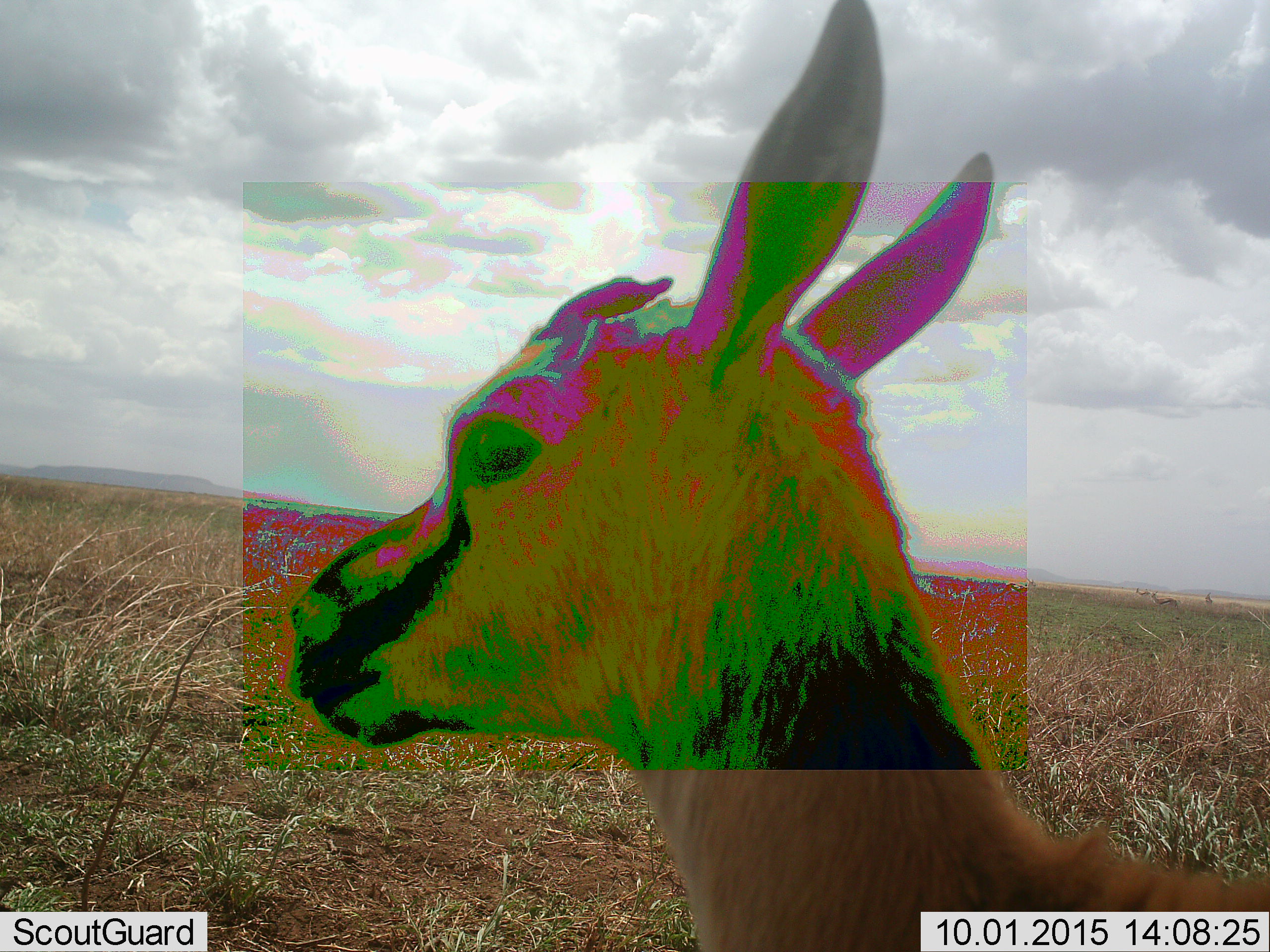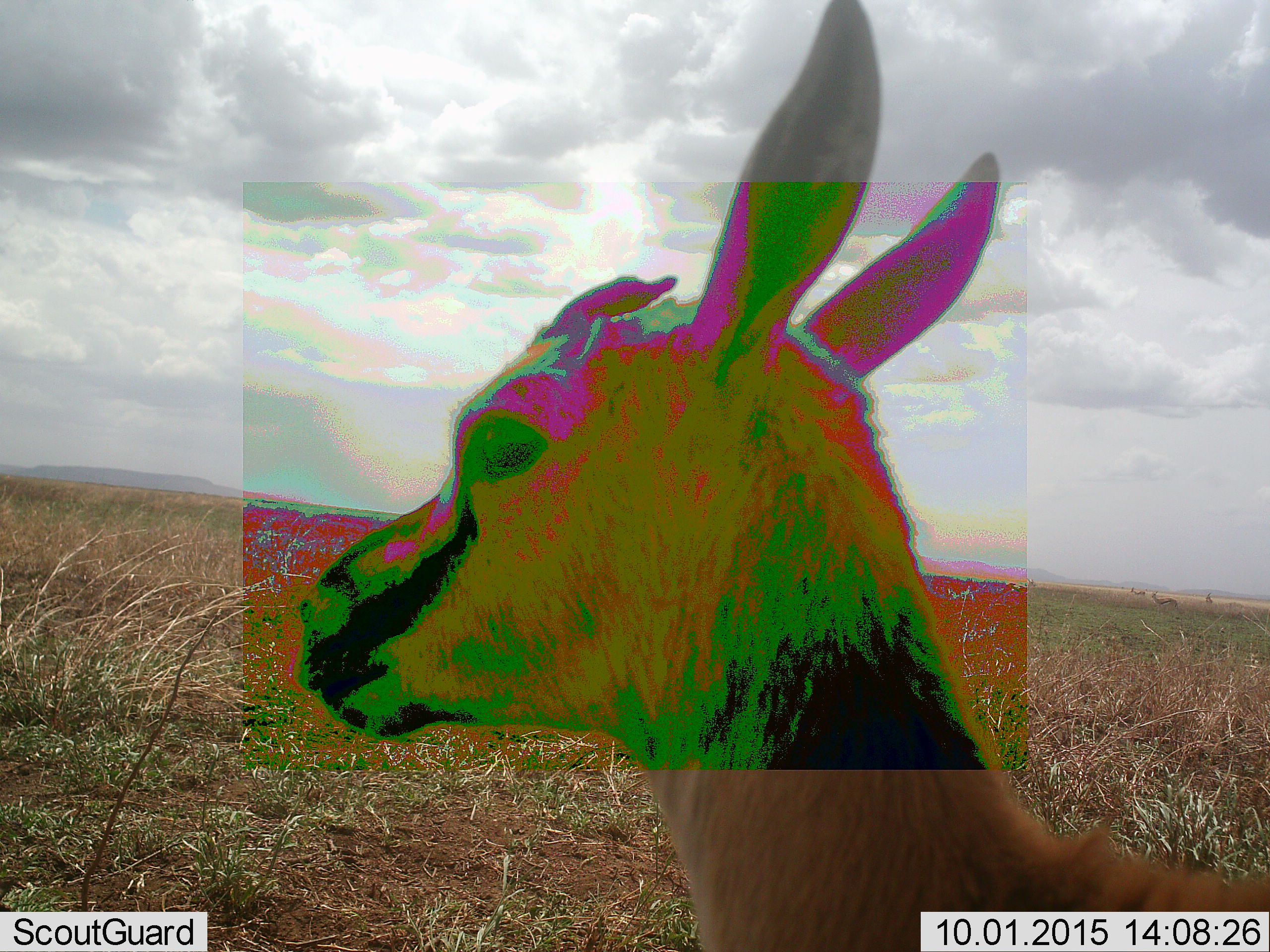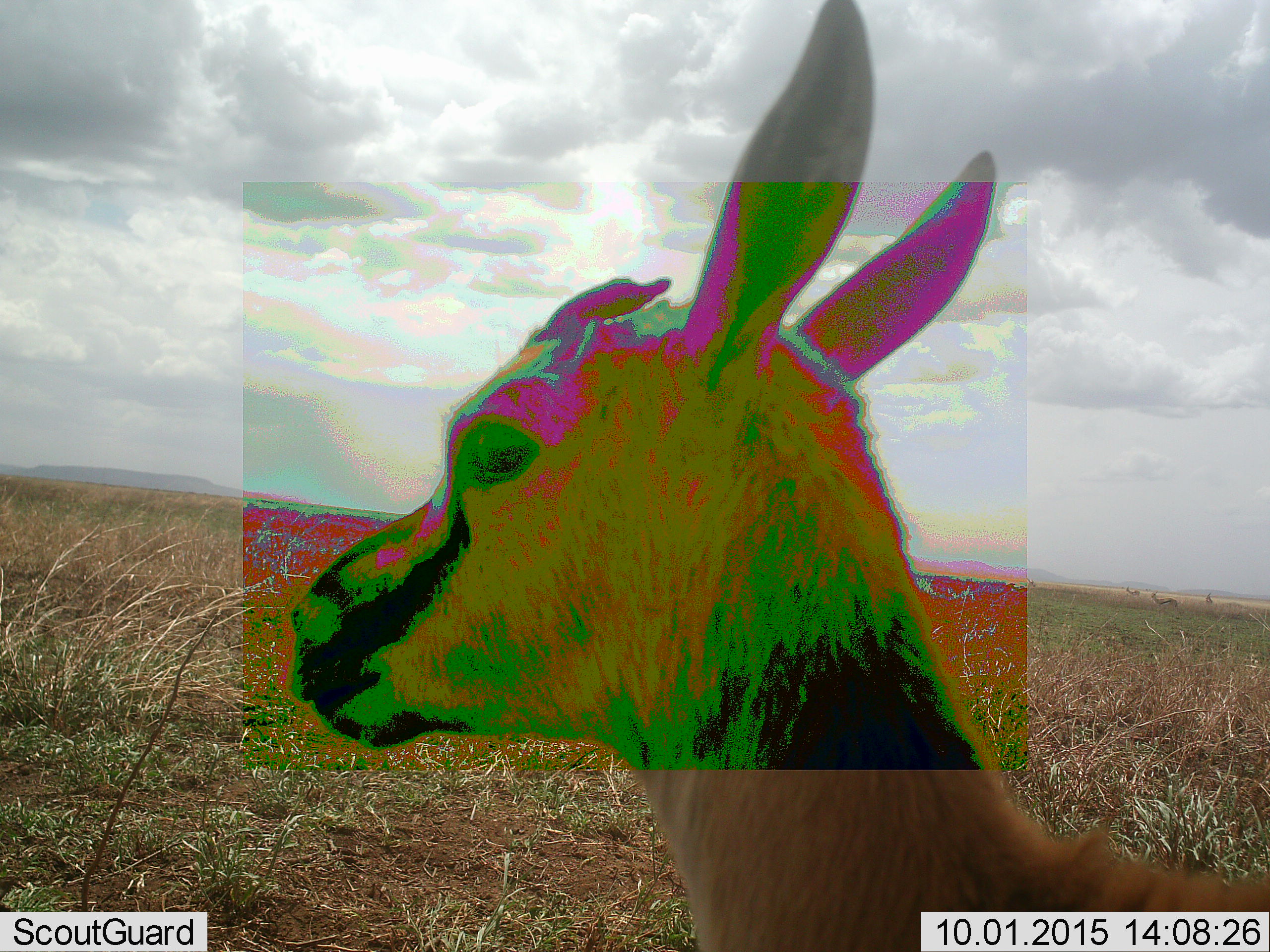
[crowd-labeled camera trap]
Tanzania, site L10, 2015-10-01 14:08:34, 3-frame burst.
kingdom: Animalia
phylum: Chordata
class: Mammalia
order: Artiodactyla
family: Bovidae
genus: Eudorcas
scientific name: Eudorcas thomsonii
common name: thomson's gazelle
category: gazellethomsons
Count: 1.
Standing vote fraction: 86%.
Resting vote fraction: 0%.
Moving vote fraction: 14%.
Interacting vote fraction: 0%.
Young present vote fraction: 0%.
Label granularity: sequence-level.